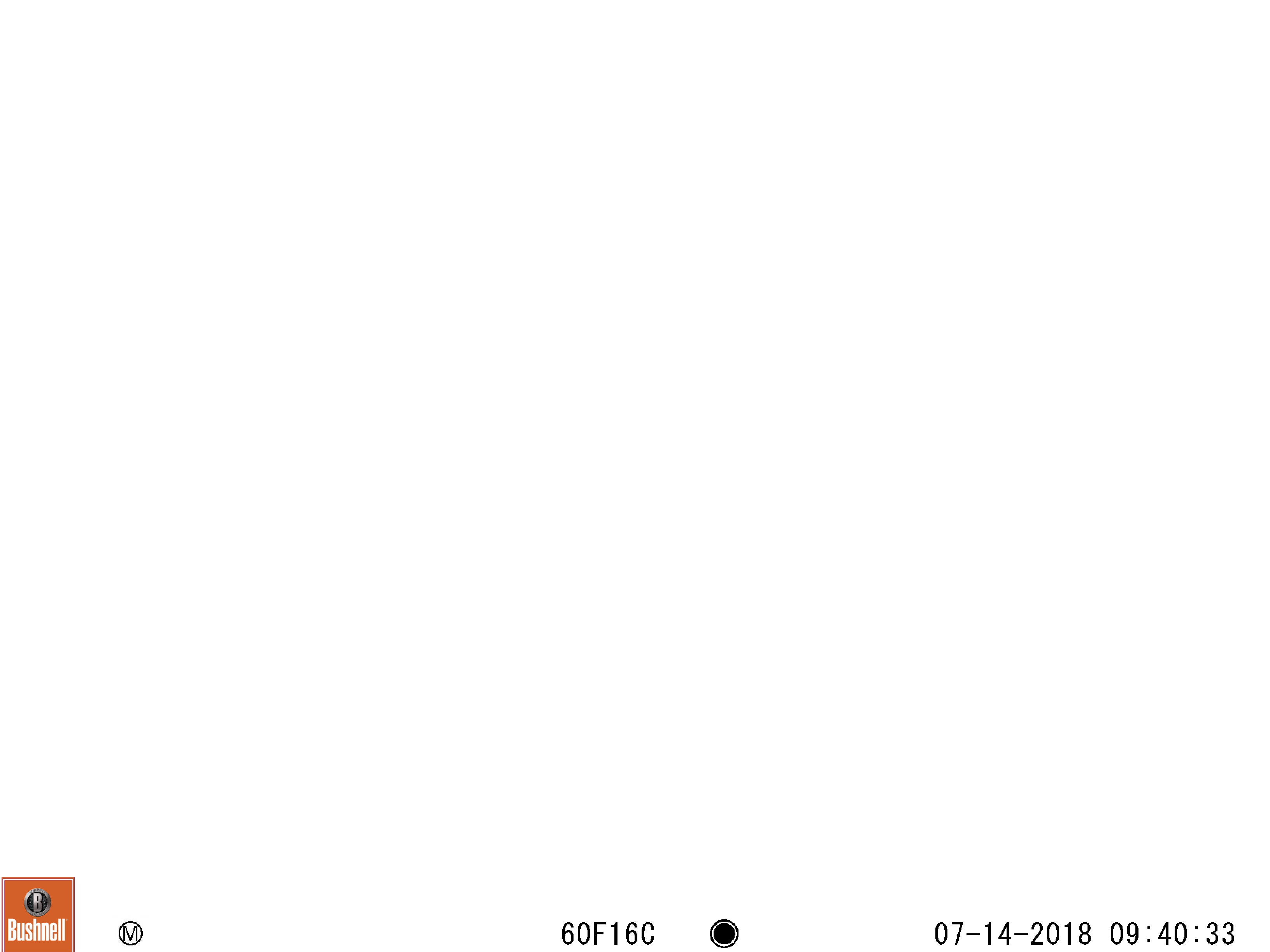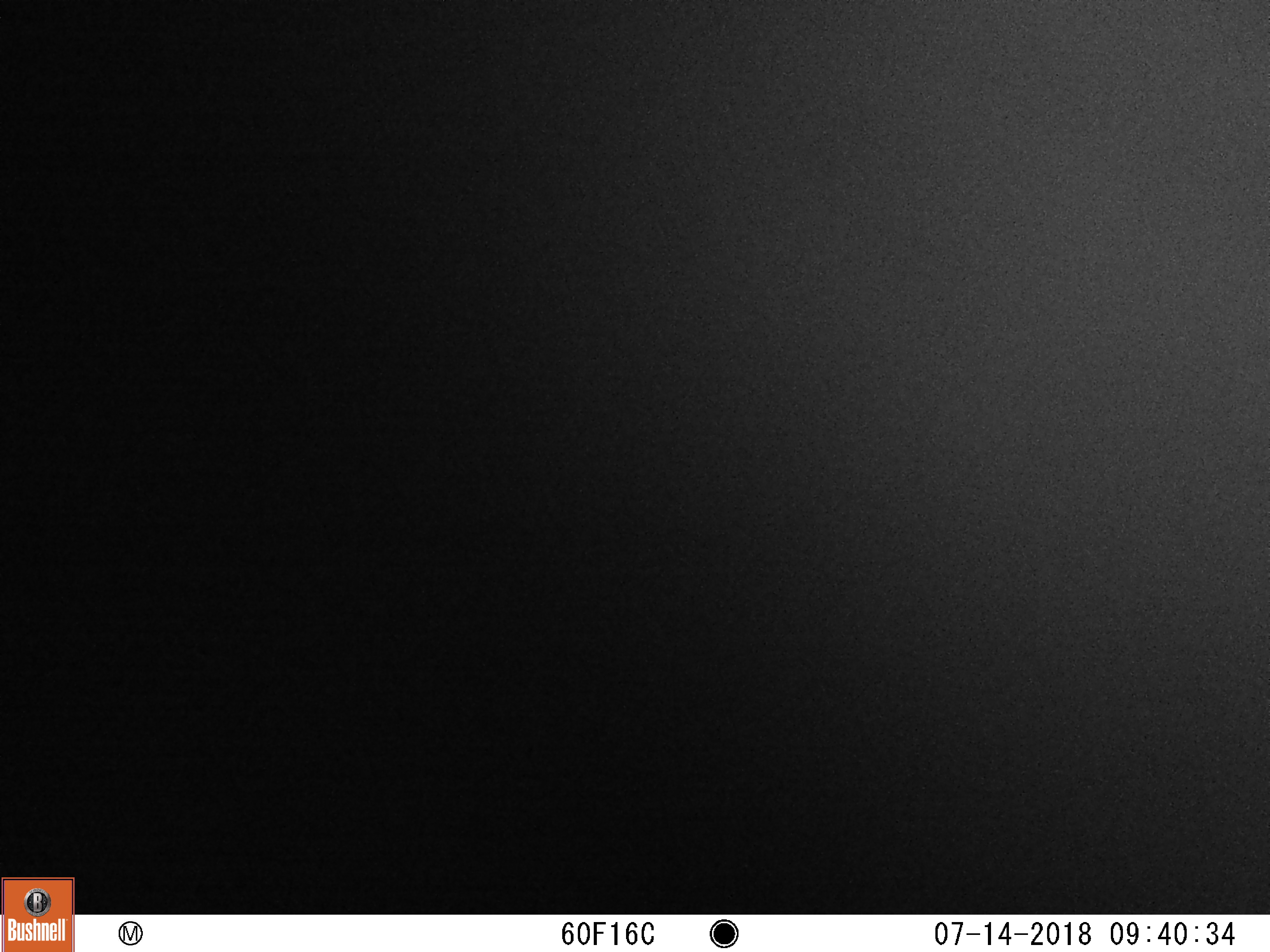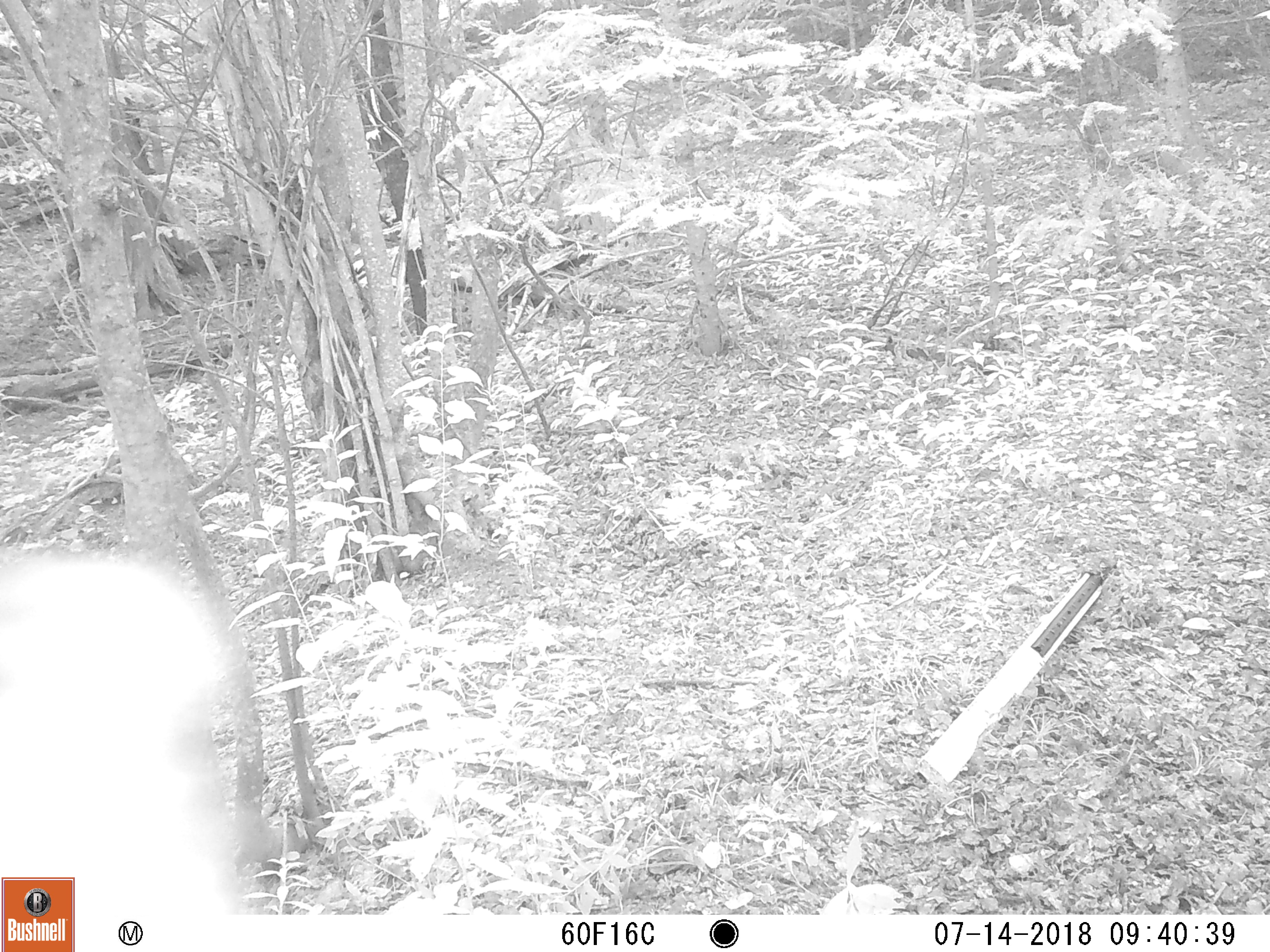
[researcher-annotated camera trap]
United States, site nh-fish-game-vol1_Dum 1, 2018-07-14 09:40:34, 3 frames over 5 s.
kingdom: Animalia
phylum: Chordata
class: Mammalia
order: Carnivora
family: Ursidae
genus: Ursus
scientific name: Ursus americanus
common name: black bear